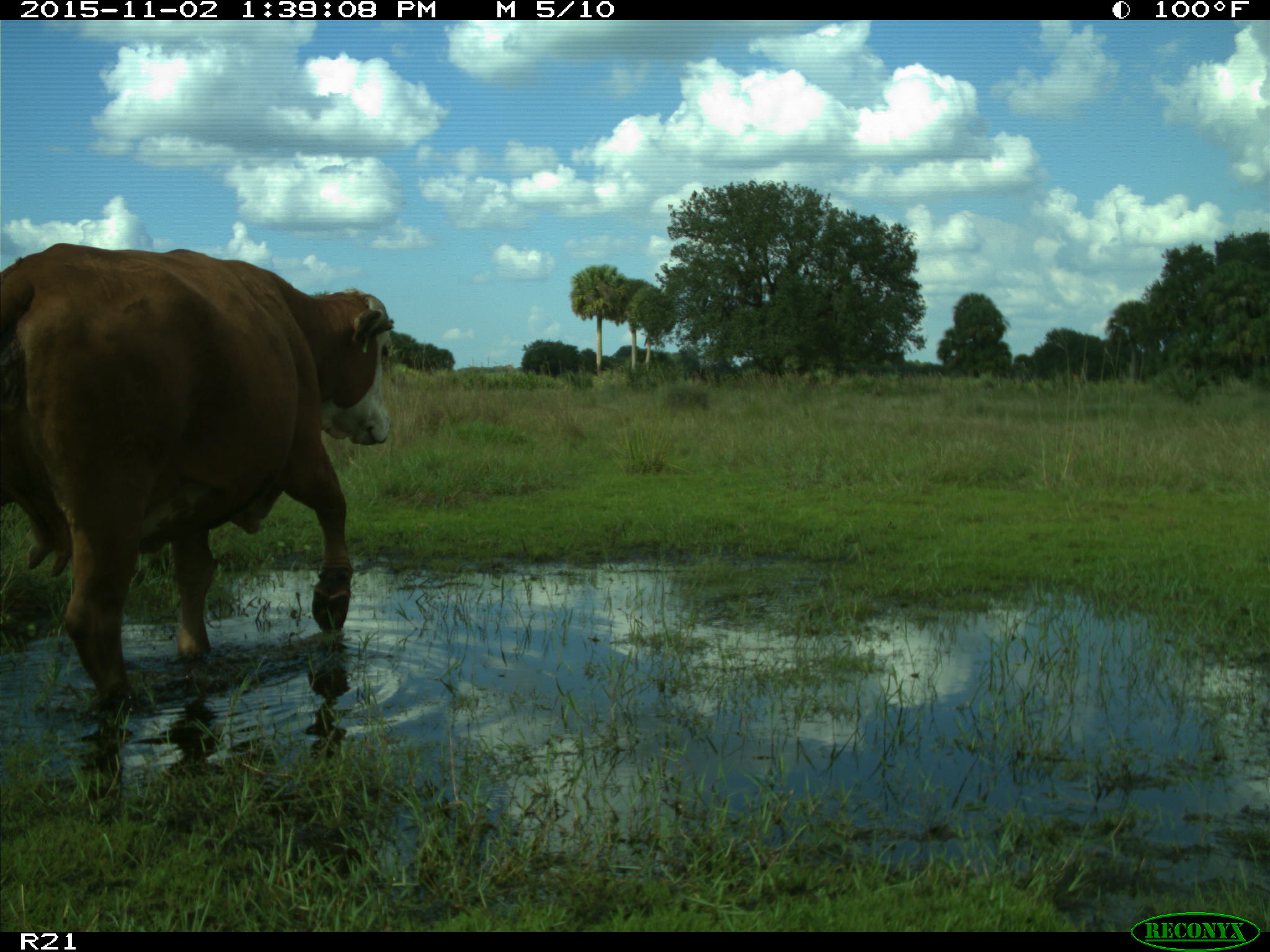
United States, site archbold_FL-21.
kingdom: Animalia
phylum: Chordata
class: Mammalia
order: Artiodactyla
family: Bovidae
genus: Bos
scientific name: Bos taurus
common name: domestic cow